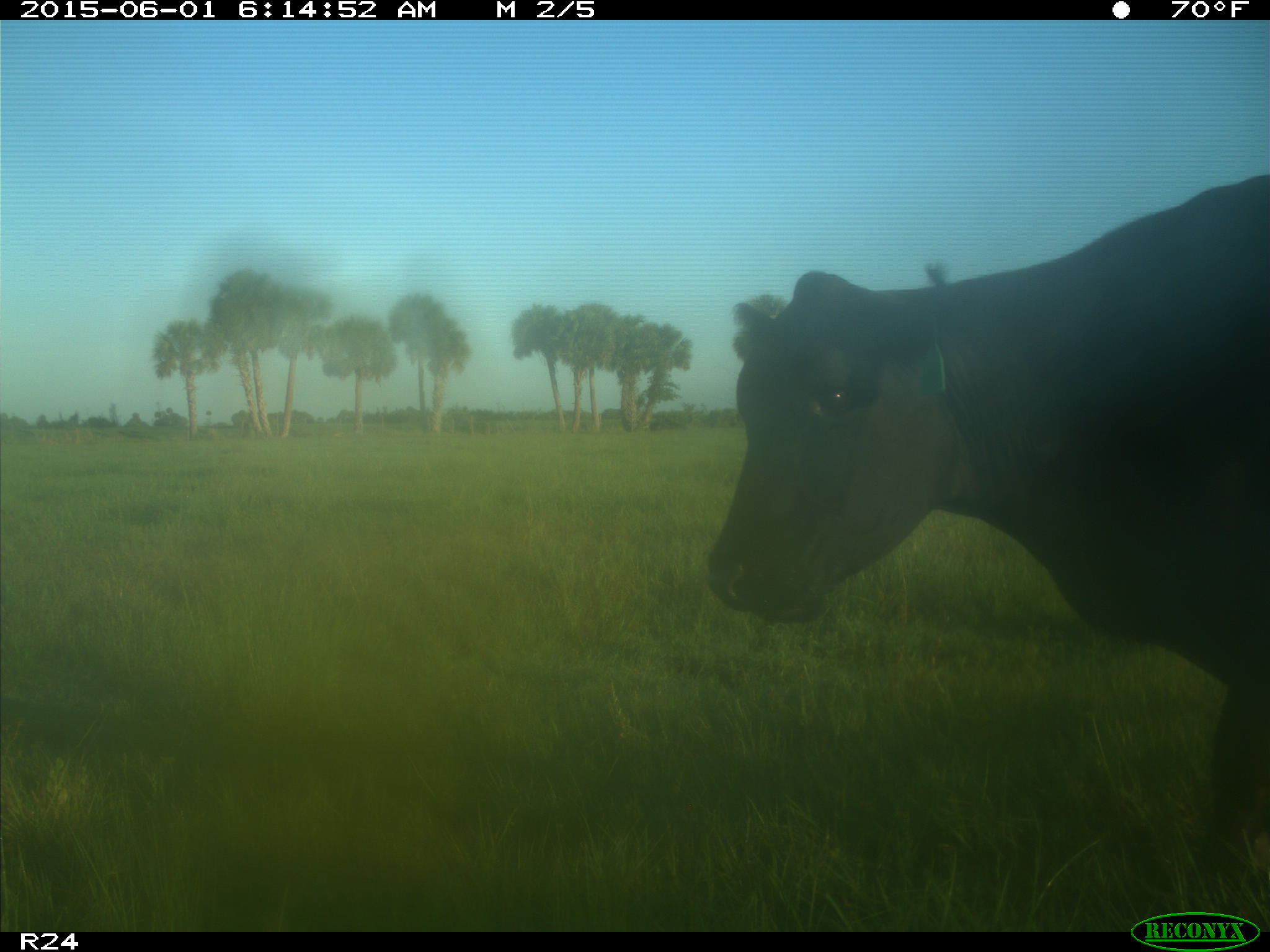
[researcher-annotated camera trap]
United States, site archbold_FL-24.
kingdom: Animalia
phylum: Chordata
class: Mammalia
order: Artiodactyla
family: Bovidae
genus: Bos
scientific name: Bos taurus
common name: domestic cow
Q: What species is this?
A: Bos taurus (domestic cow).